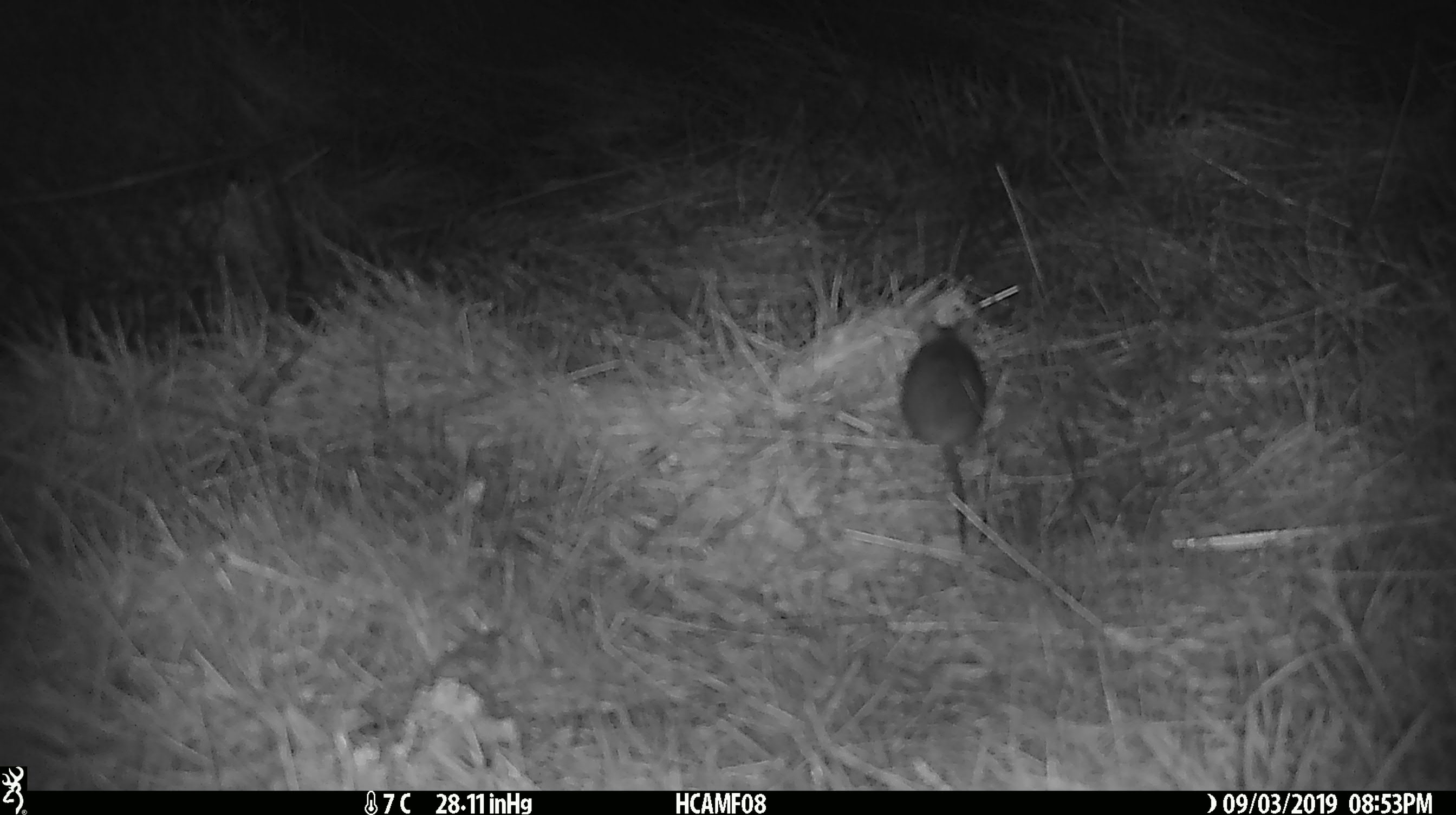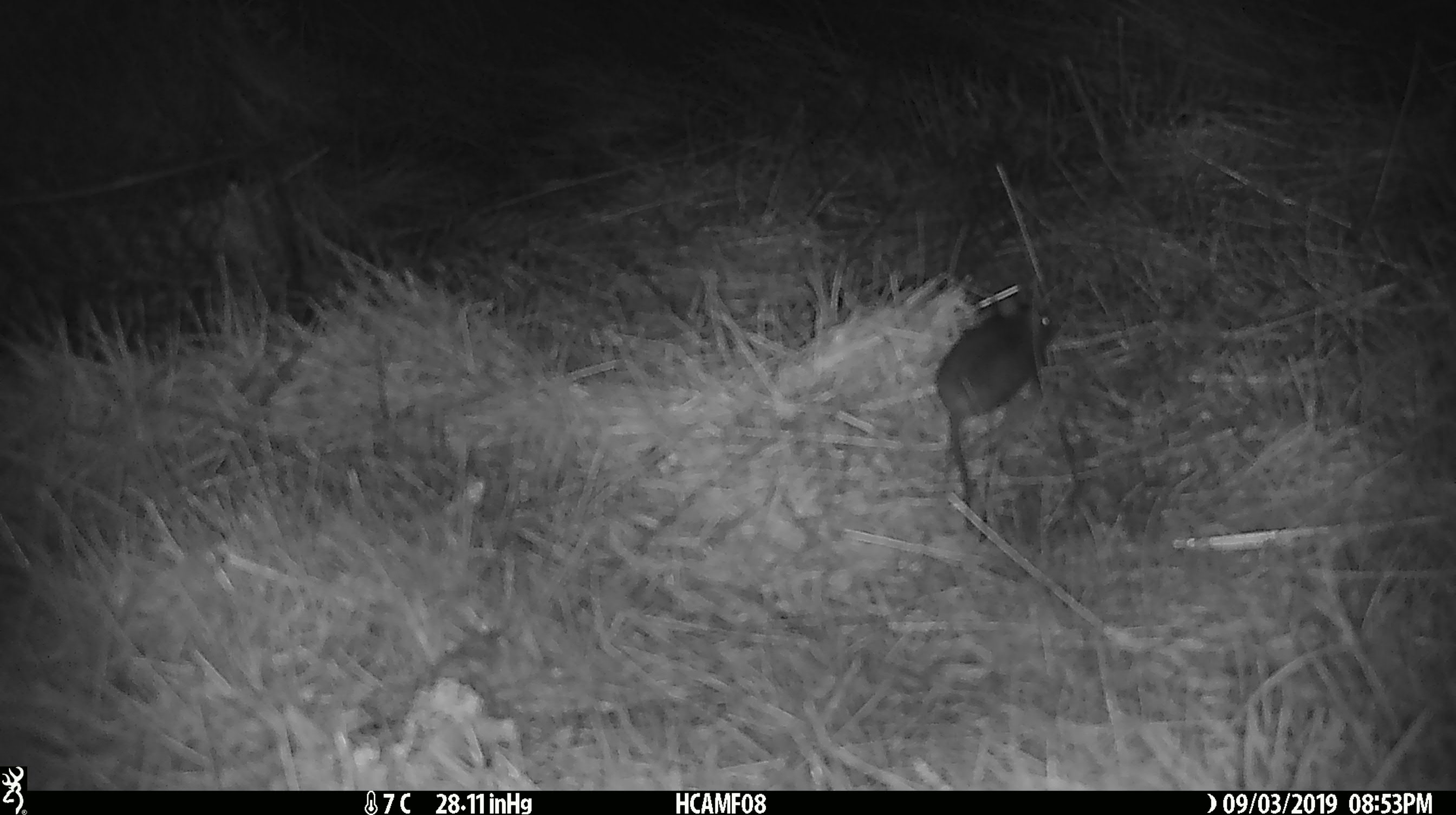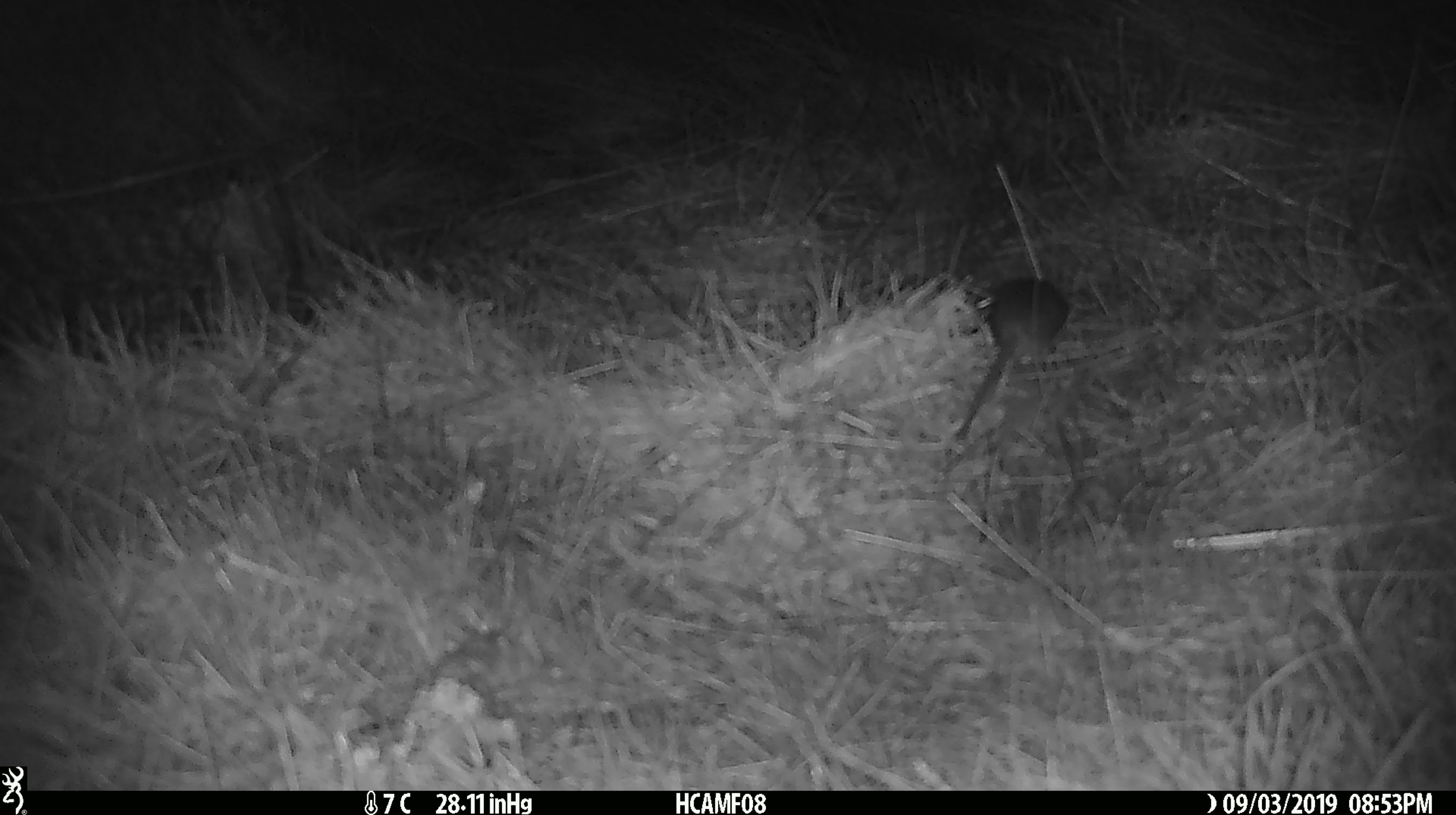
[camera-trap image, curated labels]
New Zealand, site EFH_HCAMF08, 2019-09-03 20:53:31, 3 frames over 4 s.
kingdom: Animalia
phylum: Chordata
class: Mammalia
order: Rodentia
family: Muridae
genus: Mus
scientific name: Mus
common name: mouse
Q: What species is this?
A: Mouse (Mus).